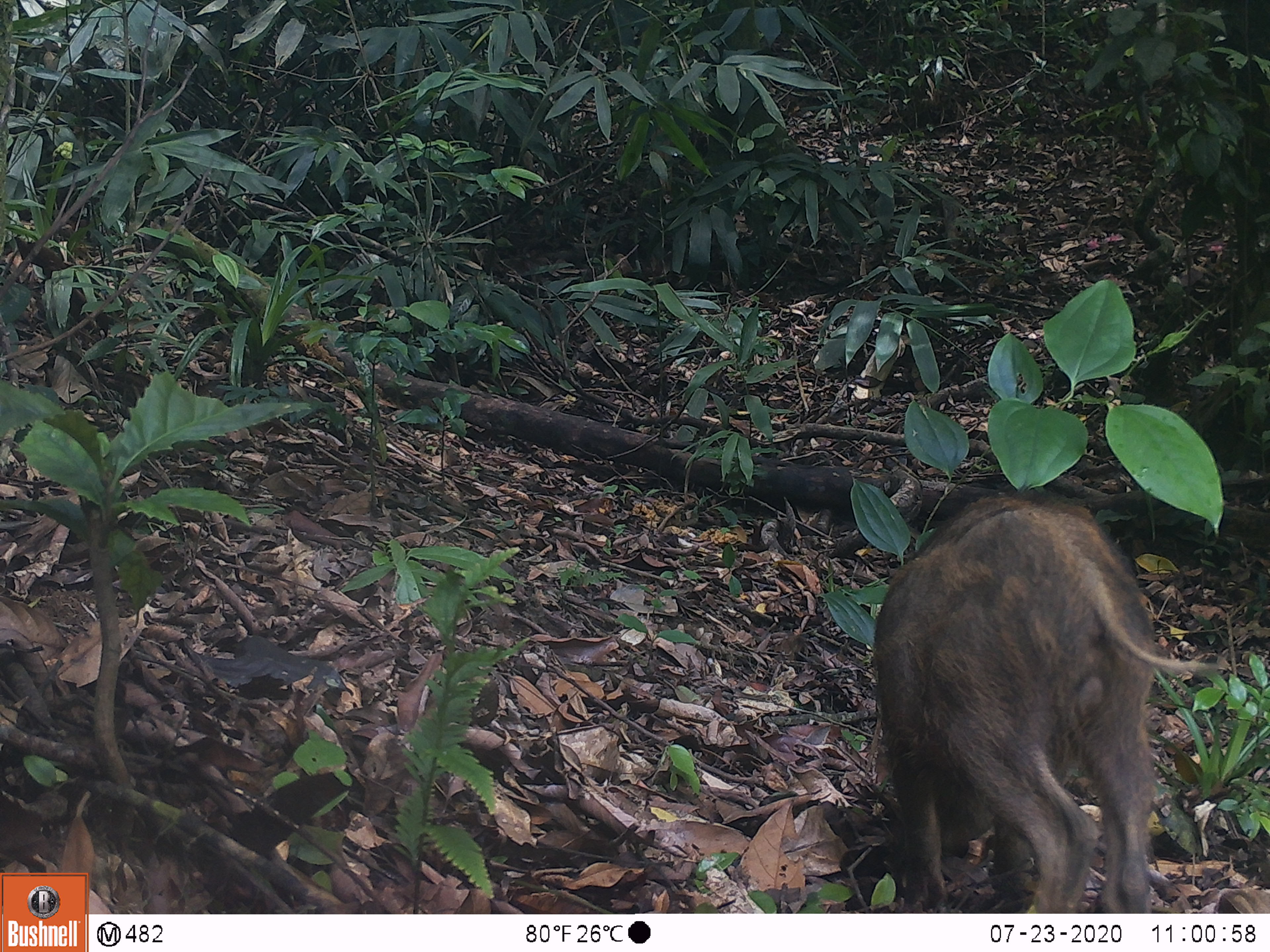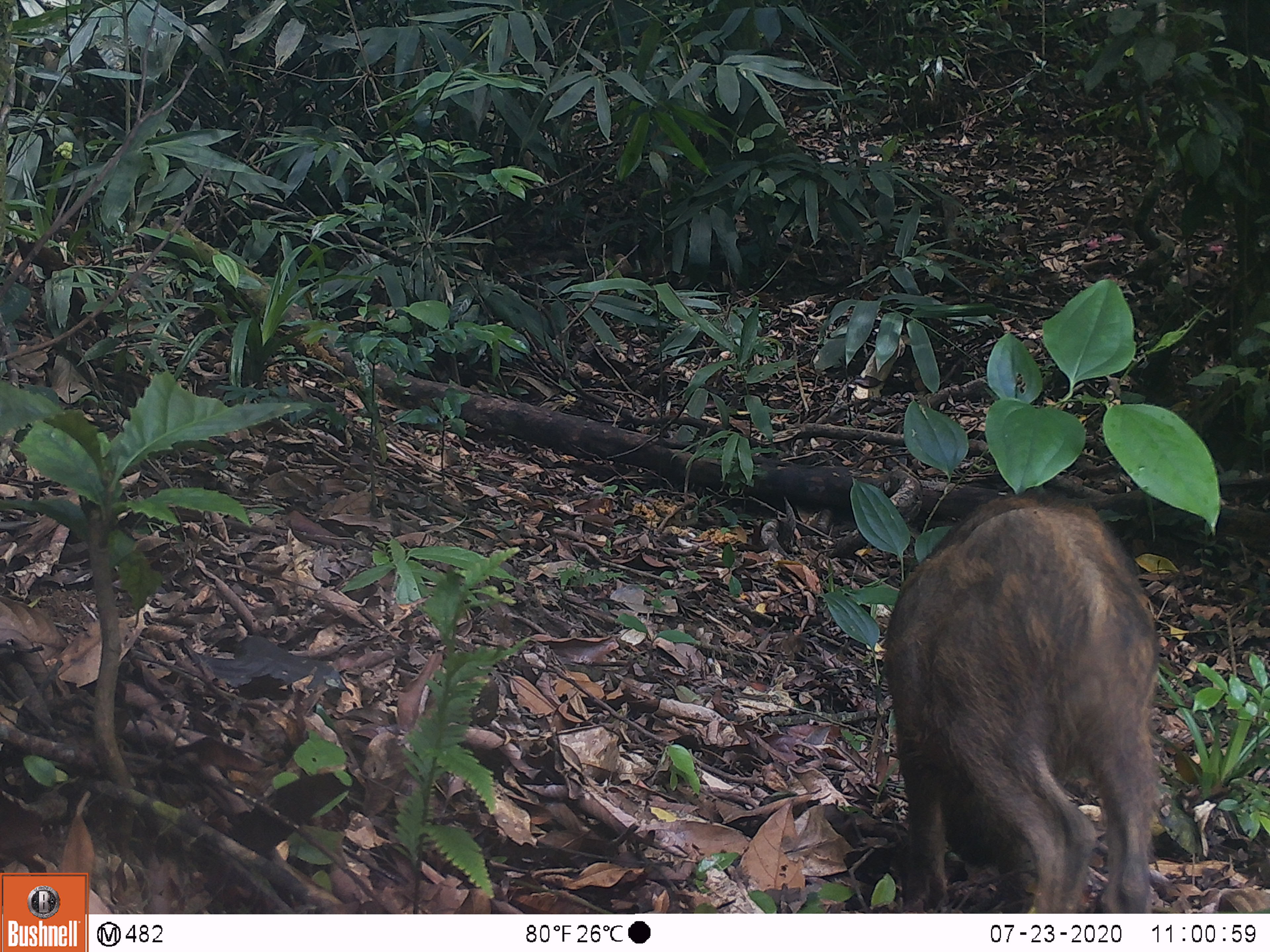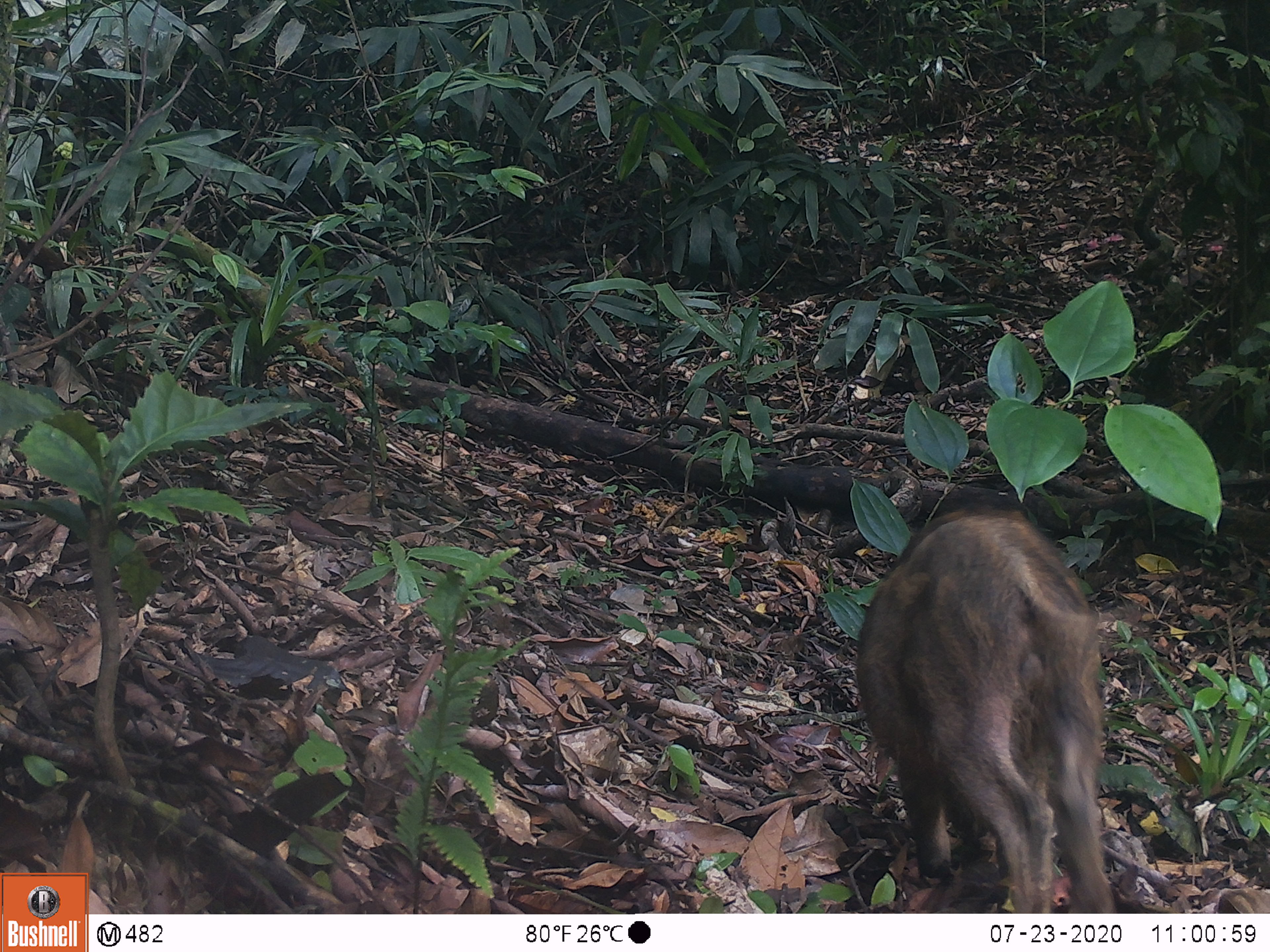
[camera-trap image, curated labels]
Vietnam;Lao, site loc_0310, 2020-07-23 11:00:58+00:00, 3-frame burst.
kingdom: Animalia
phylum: Chordata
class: Mammalia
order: Artiodactyla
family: Suidae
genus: Sus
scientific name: Sus scrofa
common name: eurasian wild pig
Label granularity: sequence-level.